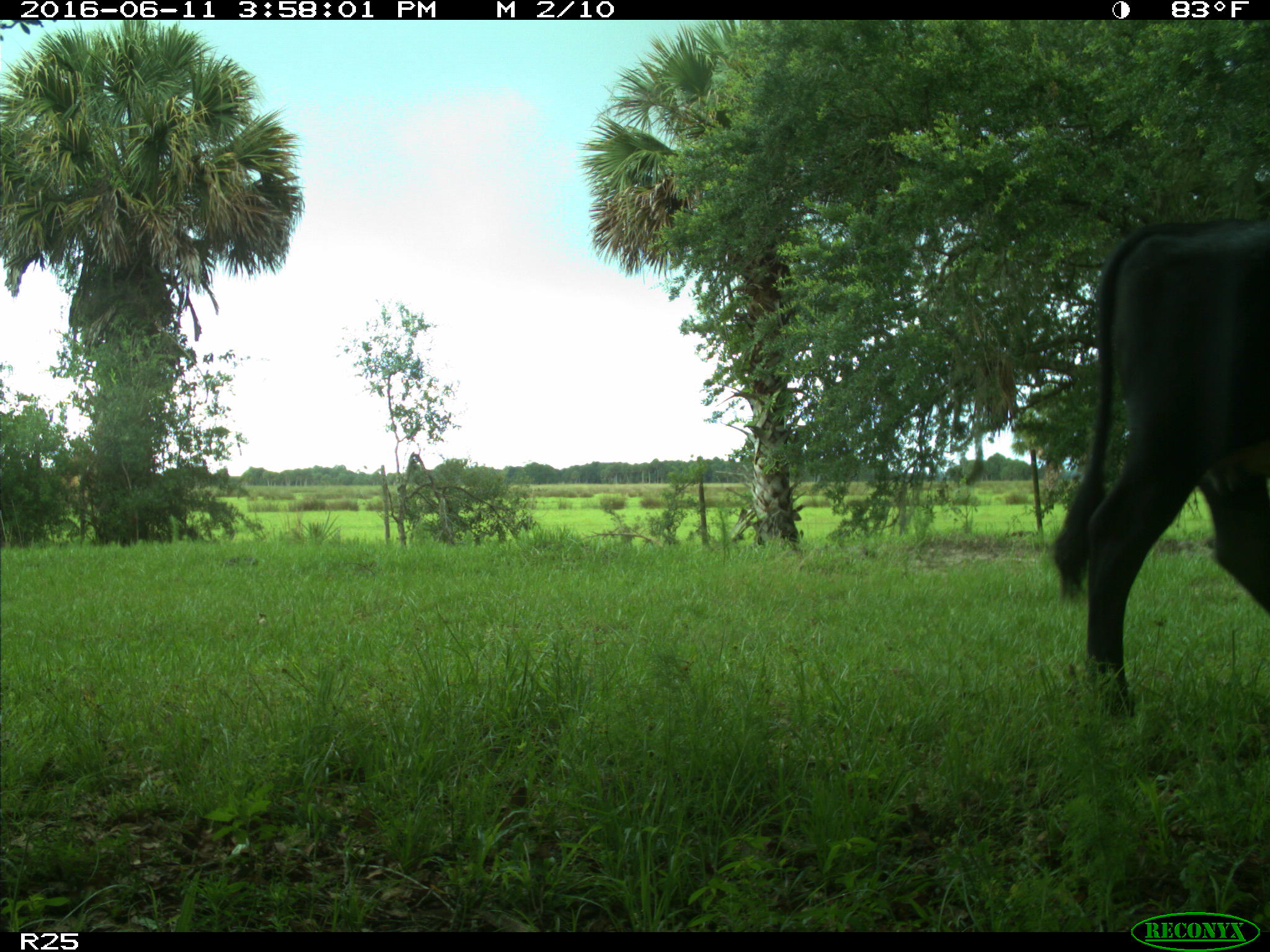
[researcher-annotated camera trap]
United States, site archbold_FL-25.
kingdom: Animalia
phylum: Chordata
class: Mammalia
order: Artiodactyla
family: Bovidae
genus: Bos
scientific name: Bos taurus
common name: domestic cow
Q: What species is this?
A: Bos taurus (domestic cow).